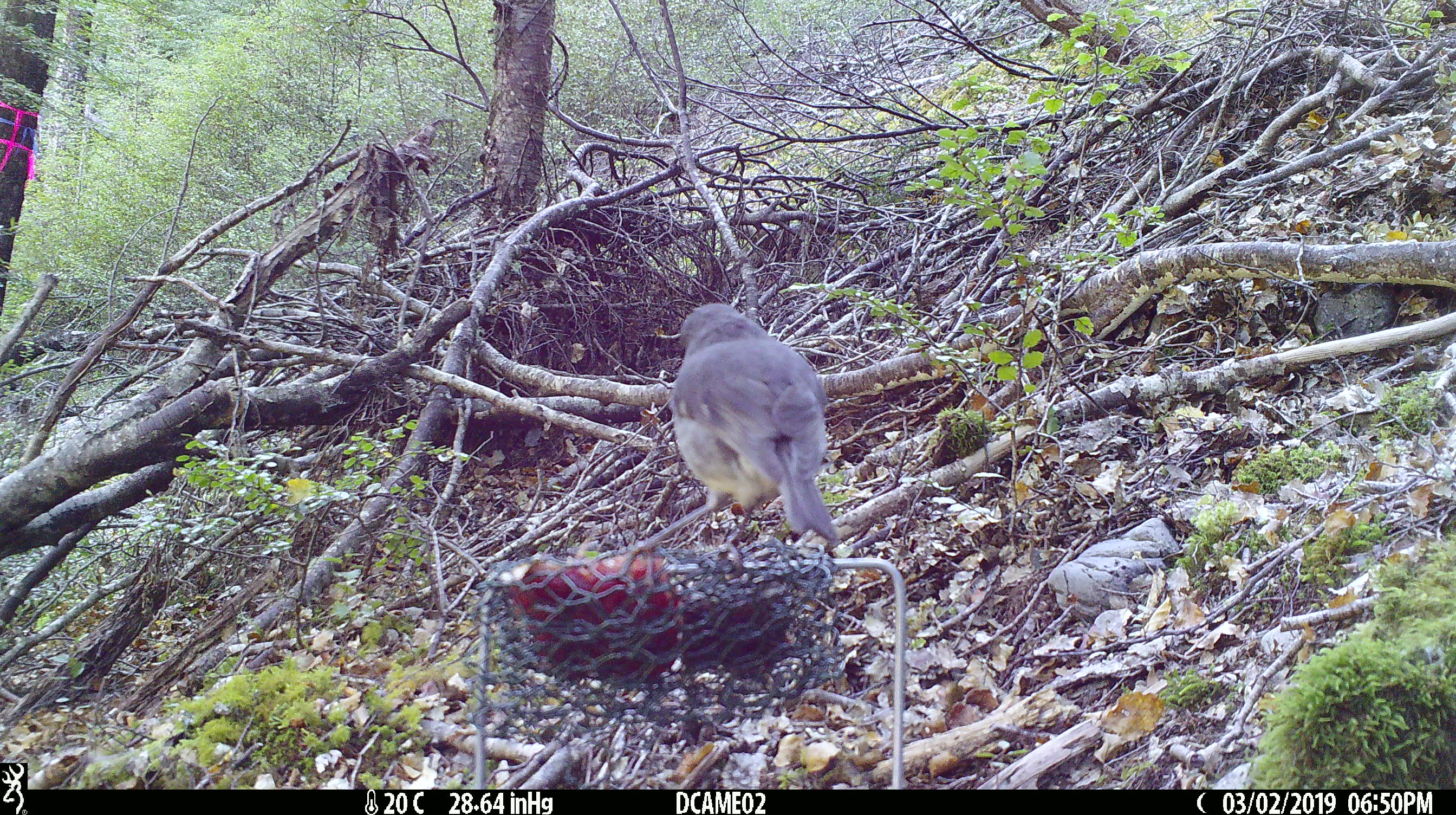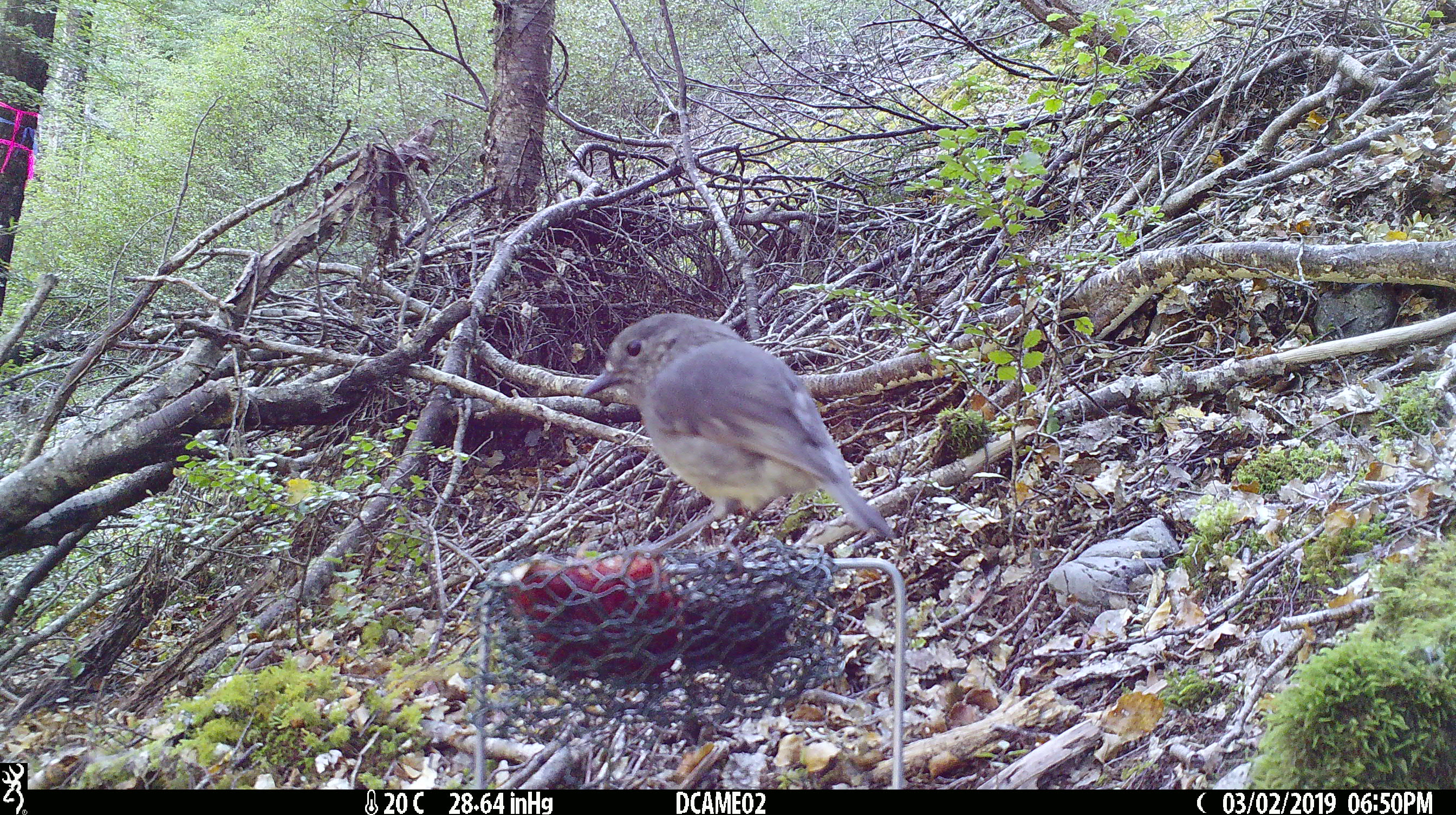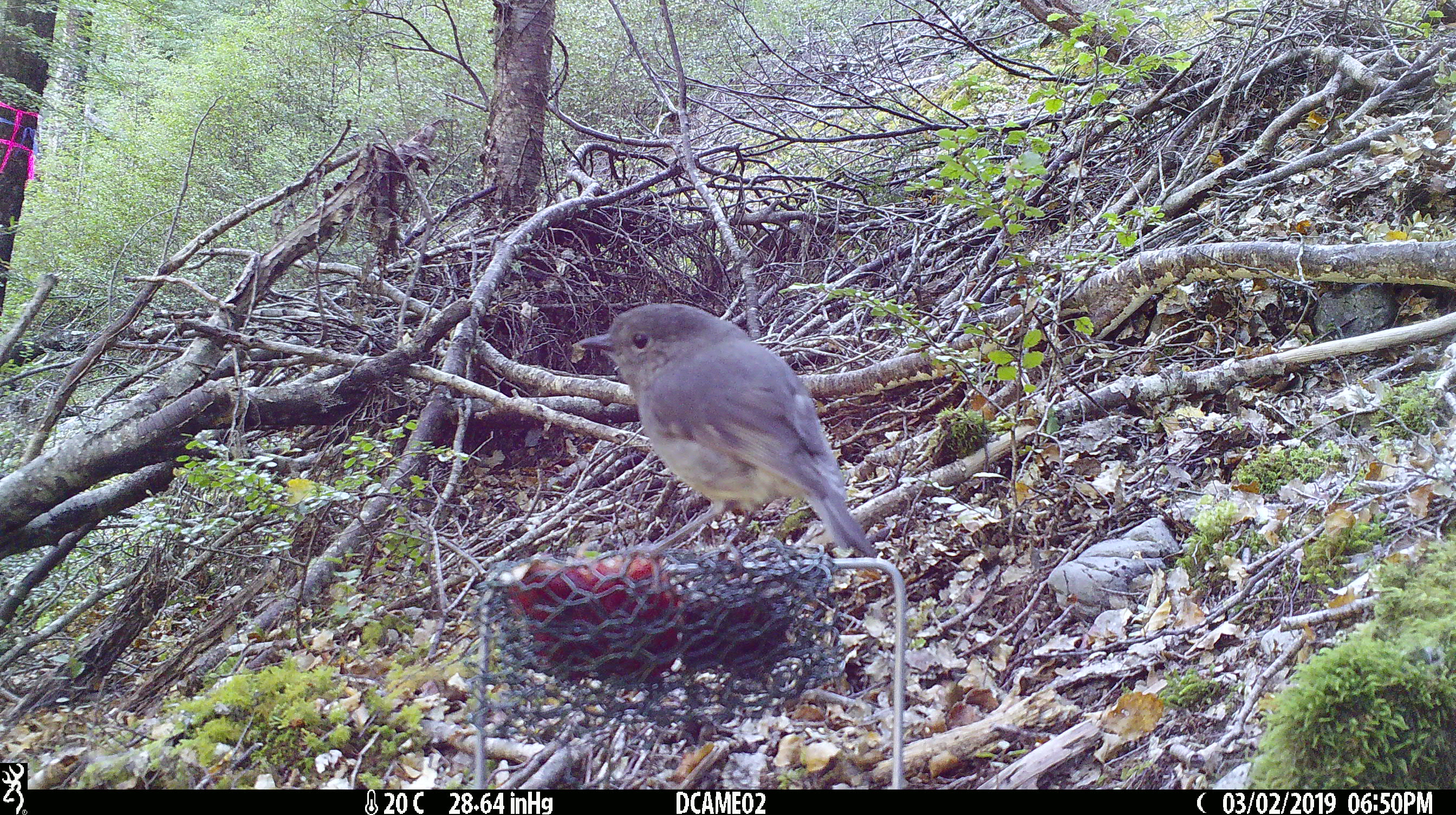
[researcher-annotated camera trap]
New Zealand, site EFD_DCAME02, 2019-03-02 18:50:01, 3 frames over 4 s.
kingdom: Animalia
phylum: Chordata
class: Aves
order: Passeriformes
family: Petroicidae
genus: Petroica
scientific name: Petroica australis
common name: new zealand robin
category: robin